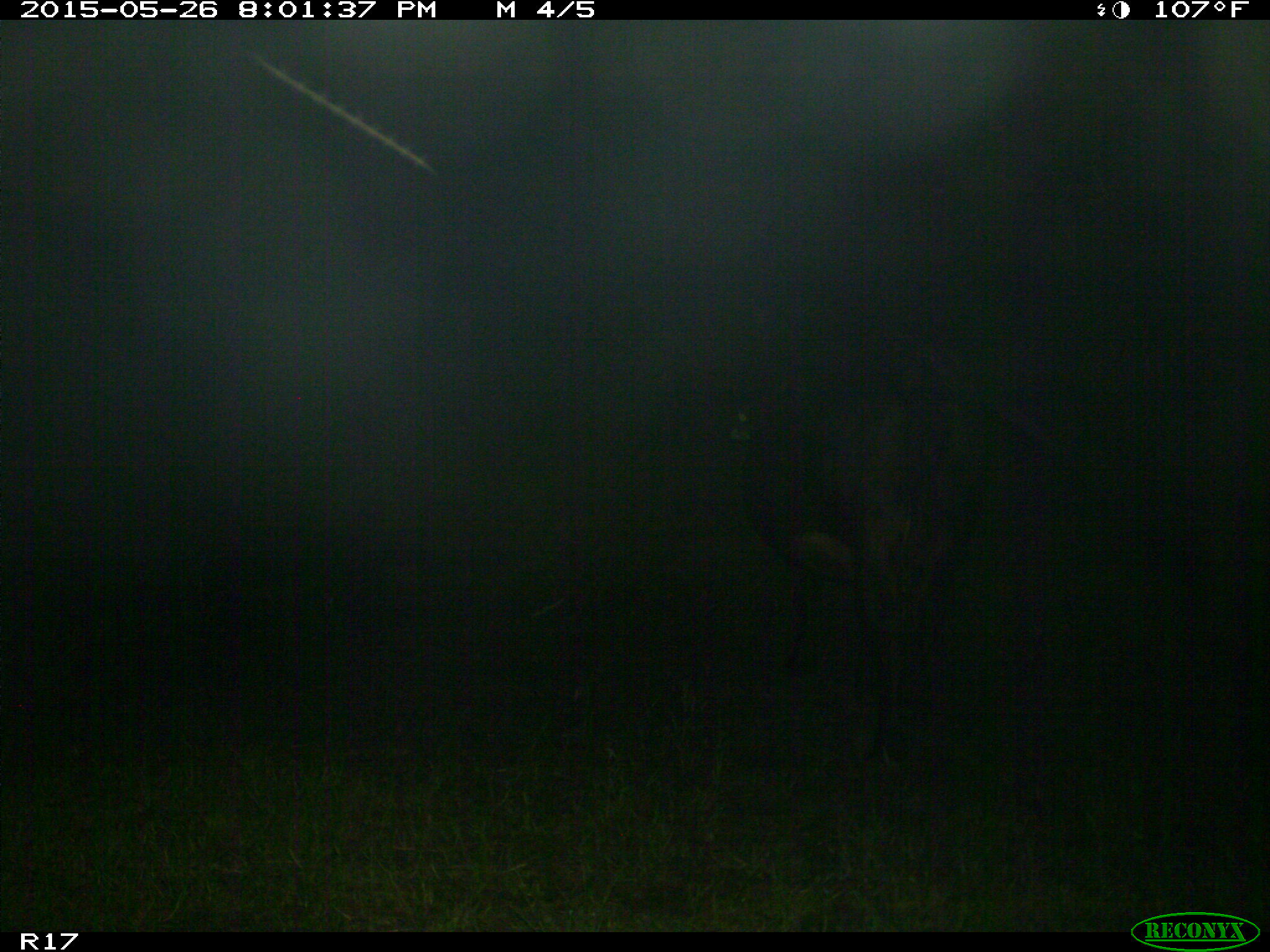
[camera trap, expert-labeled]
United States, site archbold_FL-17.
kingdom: Animalia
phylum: Chordata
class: Mammalia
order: Artiodactyla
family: Bovidae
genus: Bos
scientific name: Bos taurus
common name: domestic cow